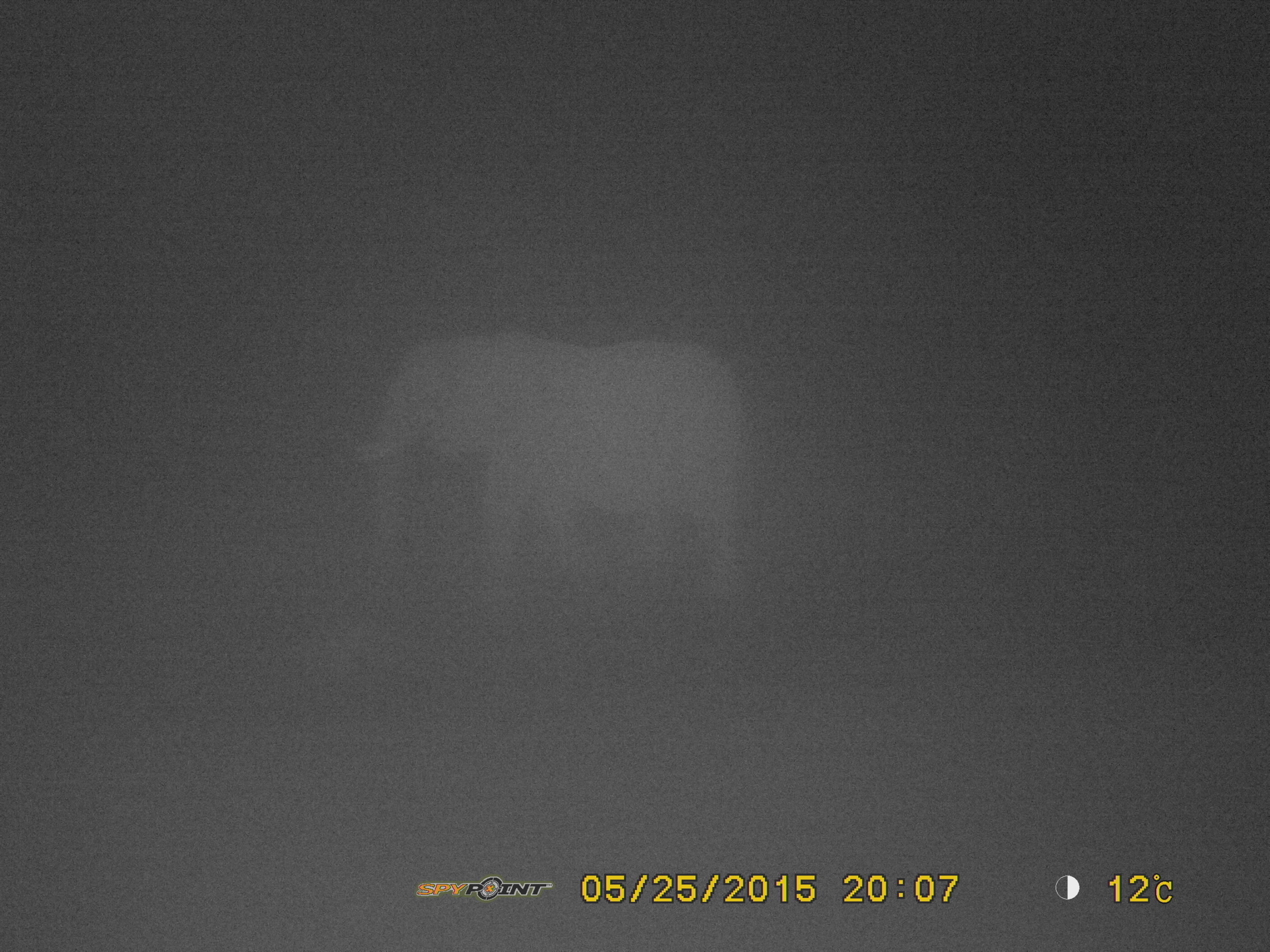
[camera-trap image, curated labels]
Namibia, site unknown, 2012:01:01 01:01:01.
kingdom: Animalia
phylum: Chordata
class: Mammalia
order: Proboscidea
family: Elephantidae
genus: Loxodonta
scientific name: Loxodonta africana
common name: african elephant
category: loxodanta africana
Loxodanta africana (african elephant) (Loxodonta africana).